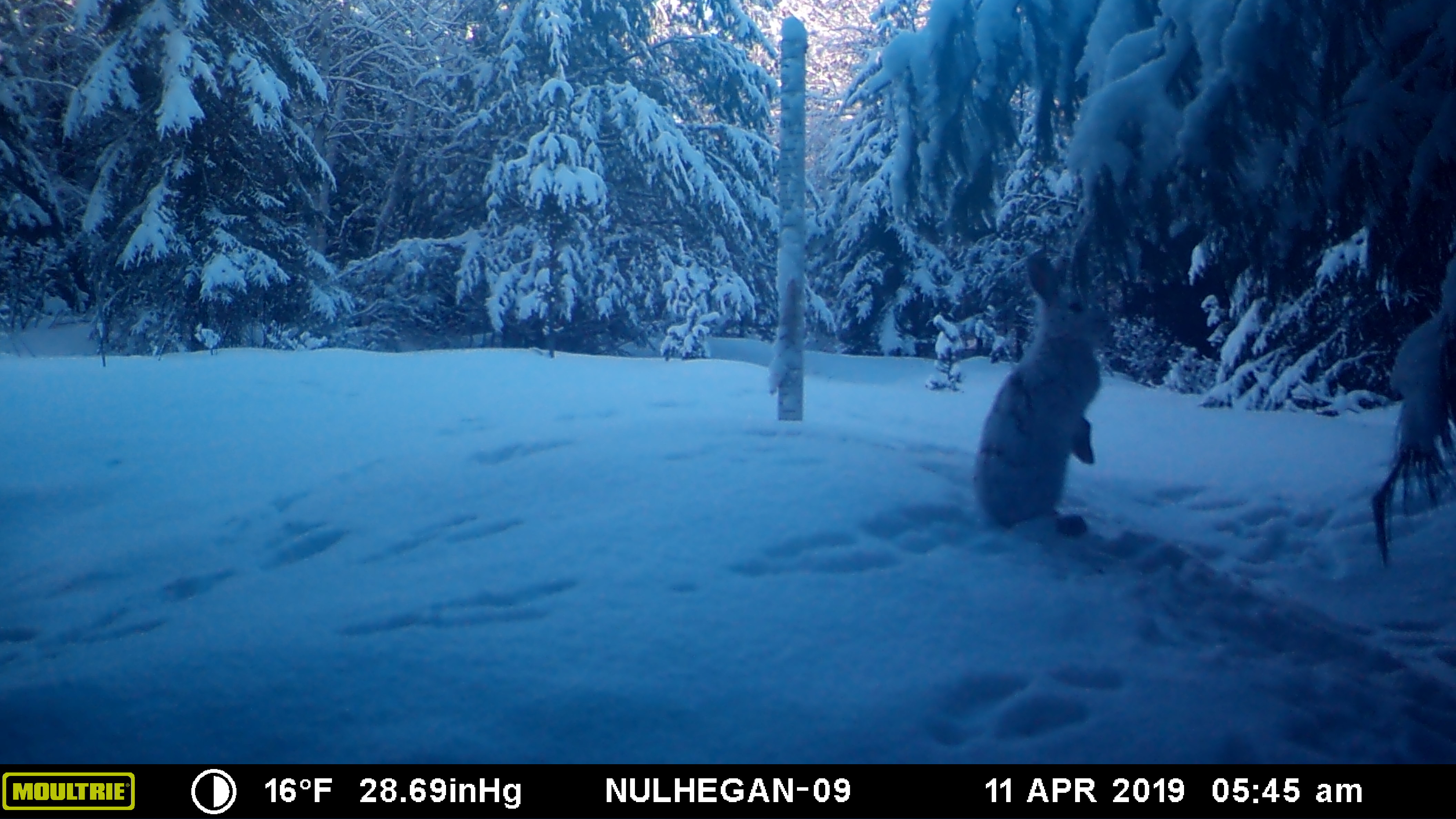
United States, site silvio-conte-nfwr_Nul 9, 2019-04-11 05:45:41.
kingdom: Animalia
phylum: Chordata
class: Mammalia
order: Lagomorpha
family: Leporidae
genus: Lepus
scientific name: Lepus americanus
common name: snowshoe hare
Snowshoe hare (Lepus americanus).